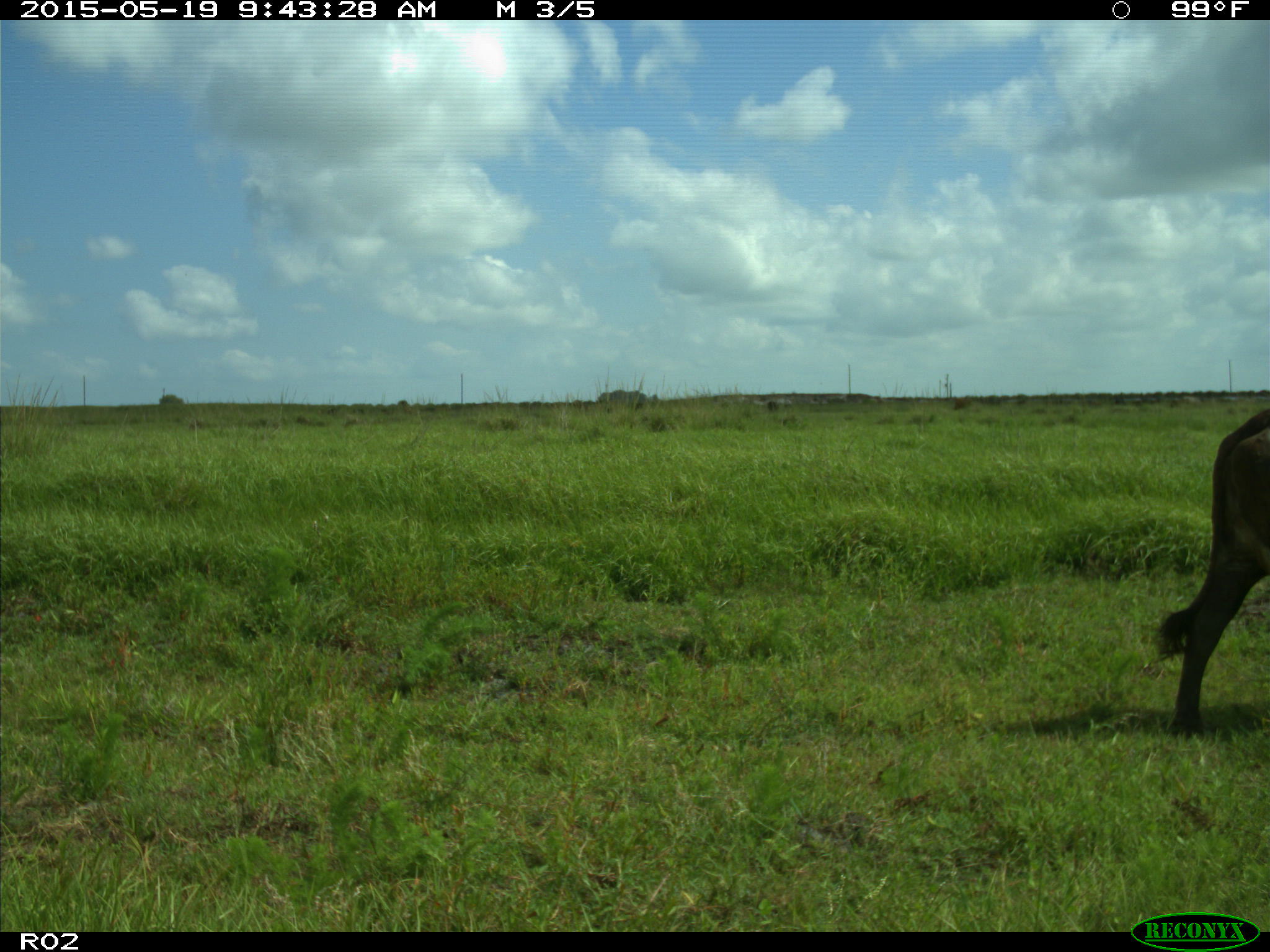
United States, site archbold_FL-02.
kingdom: Animalia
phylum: Chordata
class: Mammalia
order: Artiodactyla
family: Bovidae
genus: Bos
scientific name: Bos taurus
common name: domestic cow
Bos taurus (domestic cow).